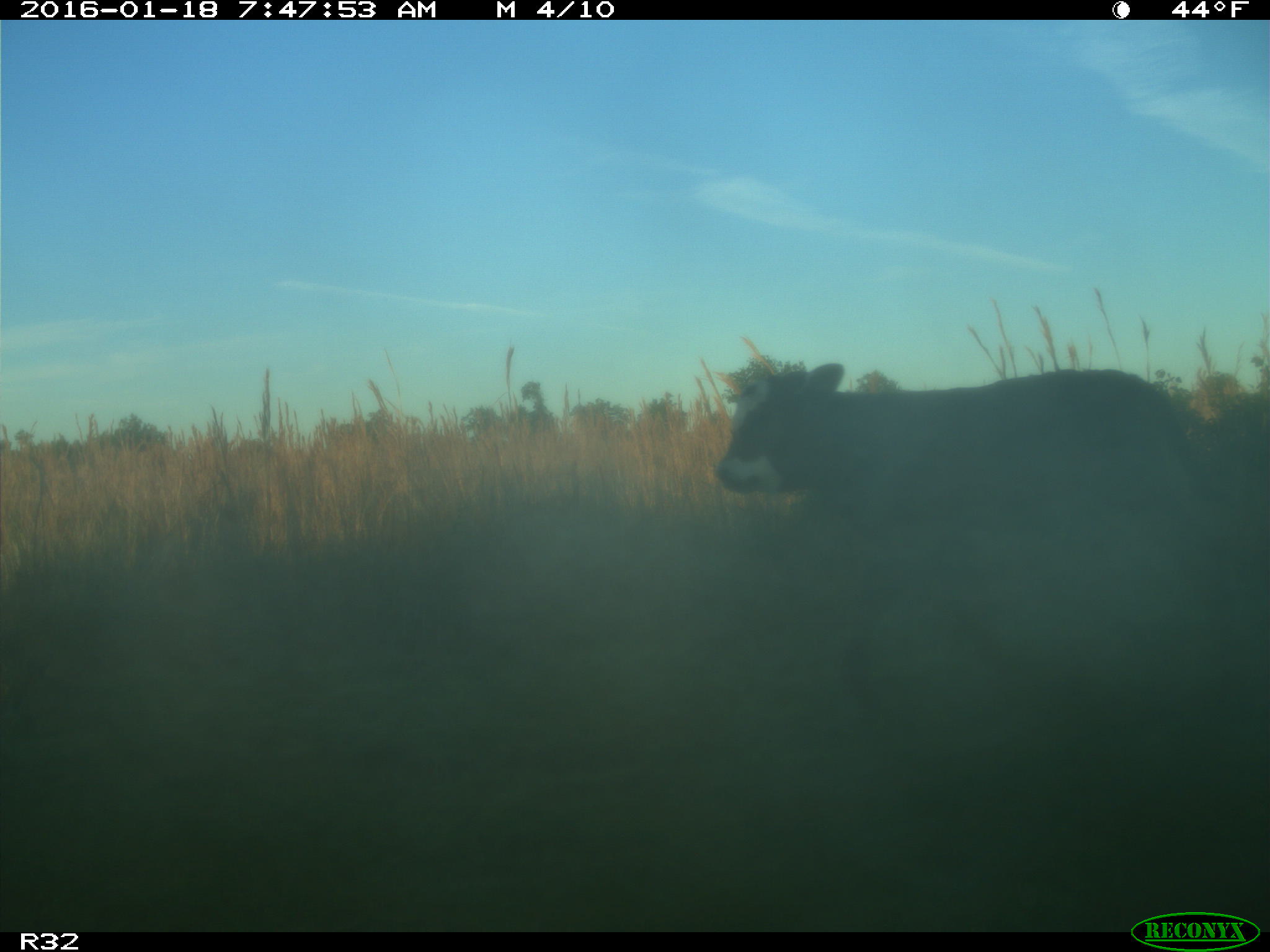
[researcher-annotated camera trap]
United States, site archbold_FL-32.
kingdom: Animalia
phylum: Chordata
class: Mammalia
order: Artiodactyla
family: Bovidae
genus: Bos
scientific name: Bos taurus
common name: domestic cow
Bos taurus (domestic cow).